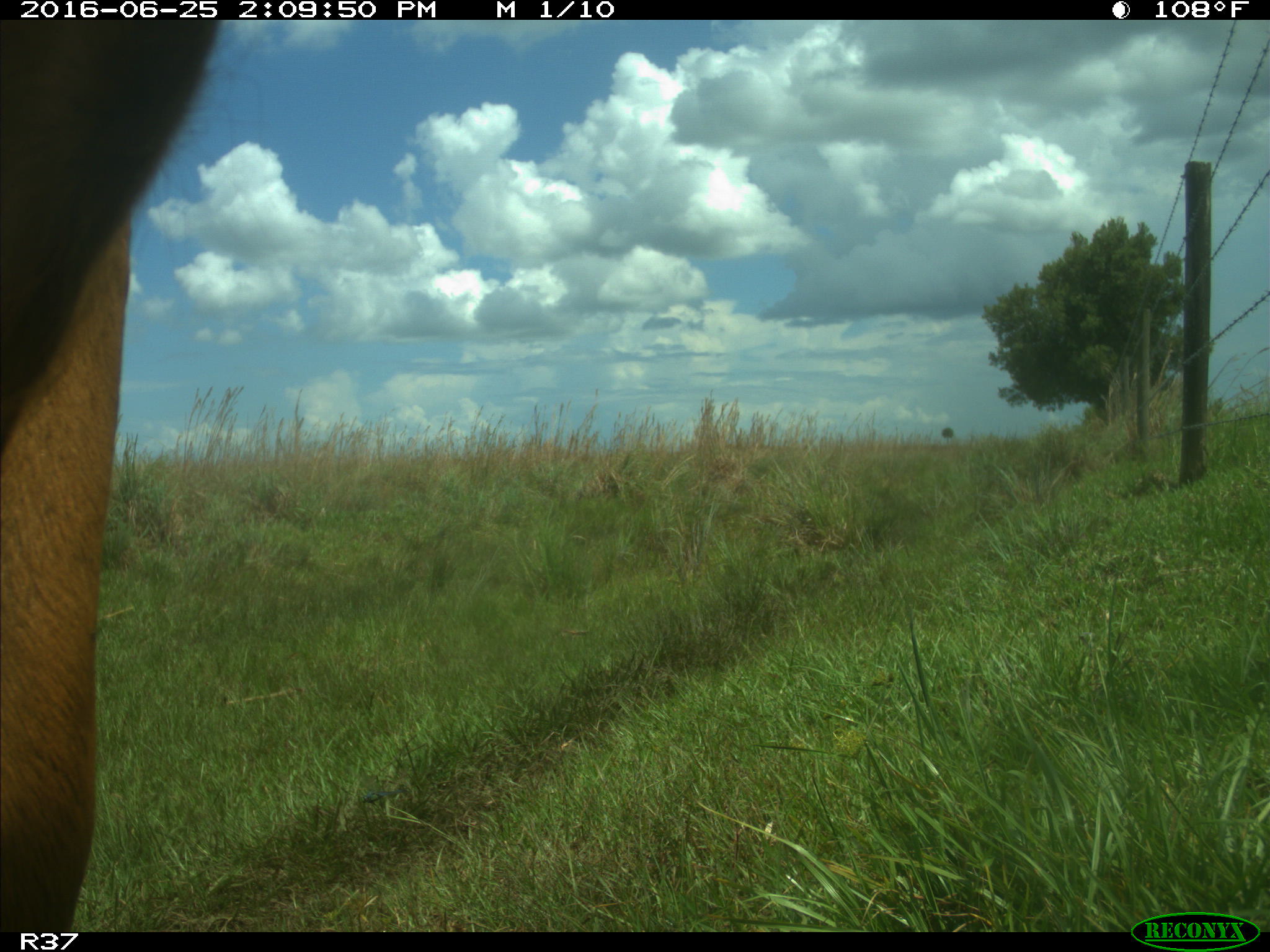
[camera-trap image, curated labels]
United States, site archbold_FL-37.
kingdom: Animalia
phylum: Chordata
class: Mammalia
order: Artiodactyla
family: Bovidae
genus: Bos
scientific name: Bos taurus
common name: domestic cow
Bos taurus (domestic cow).